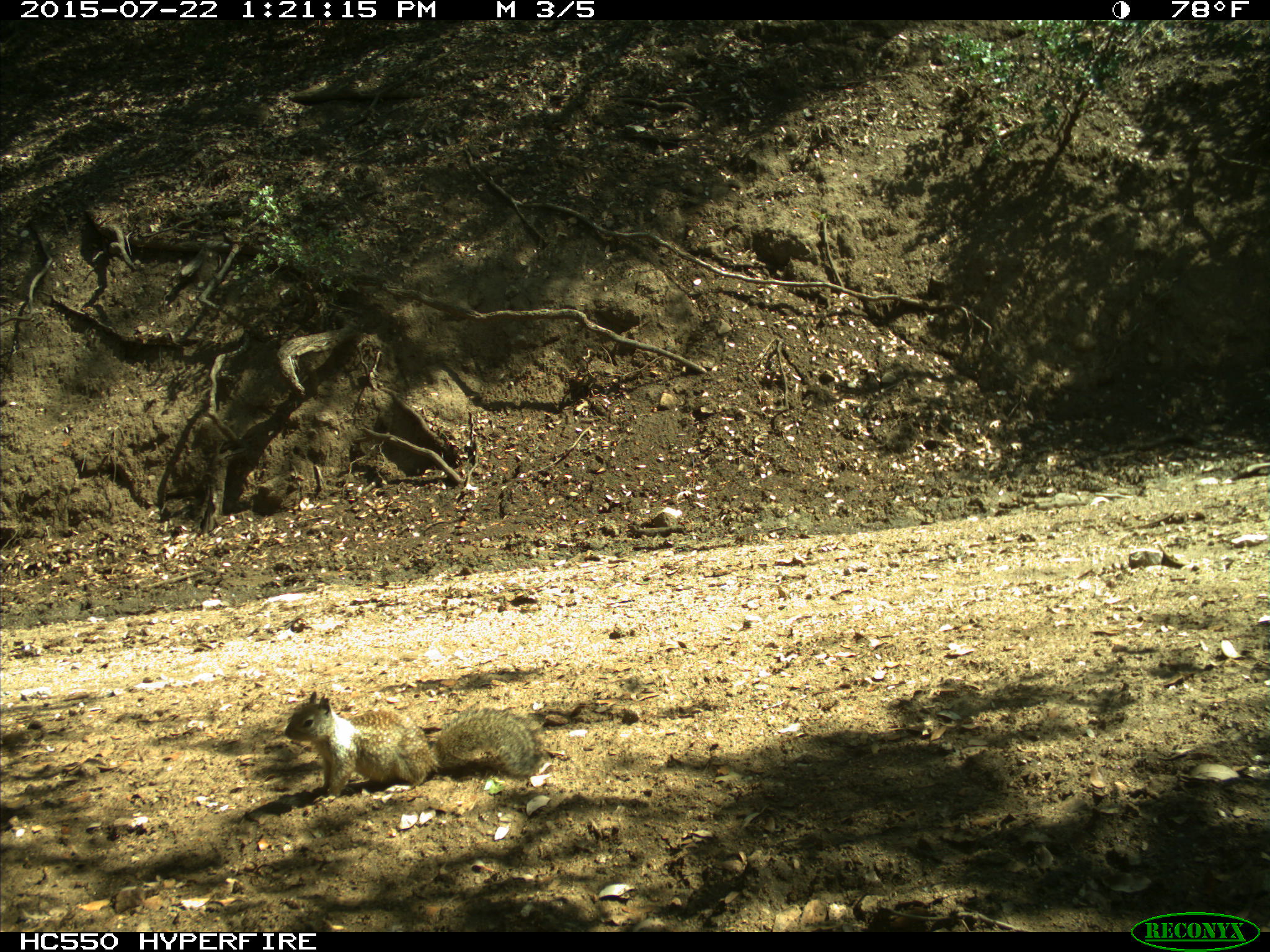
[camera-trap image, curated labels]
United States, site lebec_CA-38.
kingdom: Animalia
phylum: Chordata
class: Mammalia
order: Rodentia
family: Sciuridae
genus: Otospermophilus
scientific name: Otospermophilus beecheyi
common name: california ground squirrel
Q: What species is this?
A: Otospermophilus beecheyi (california ground squirrel).